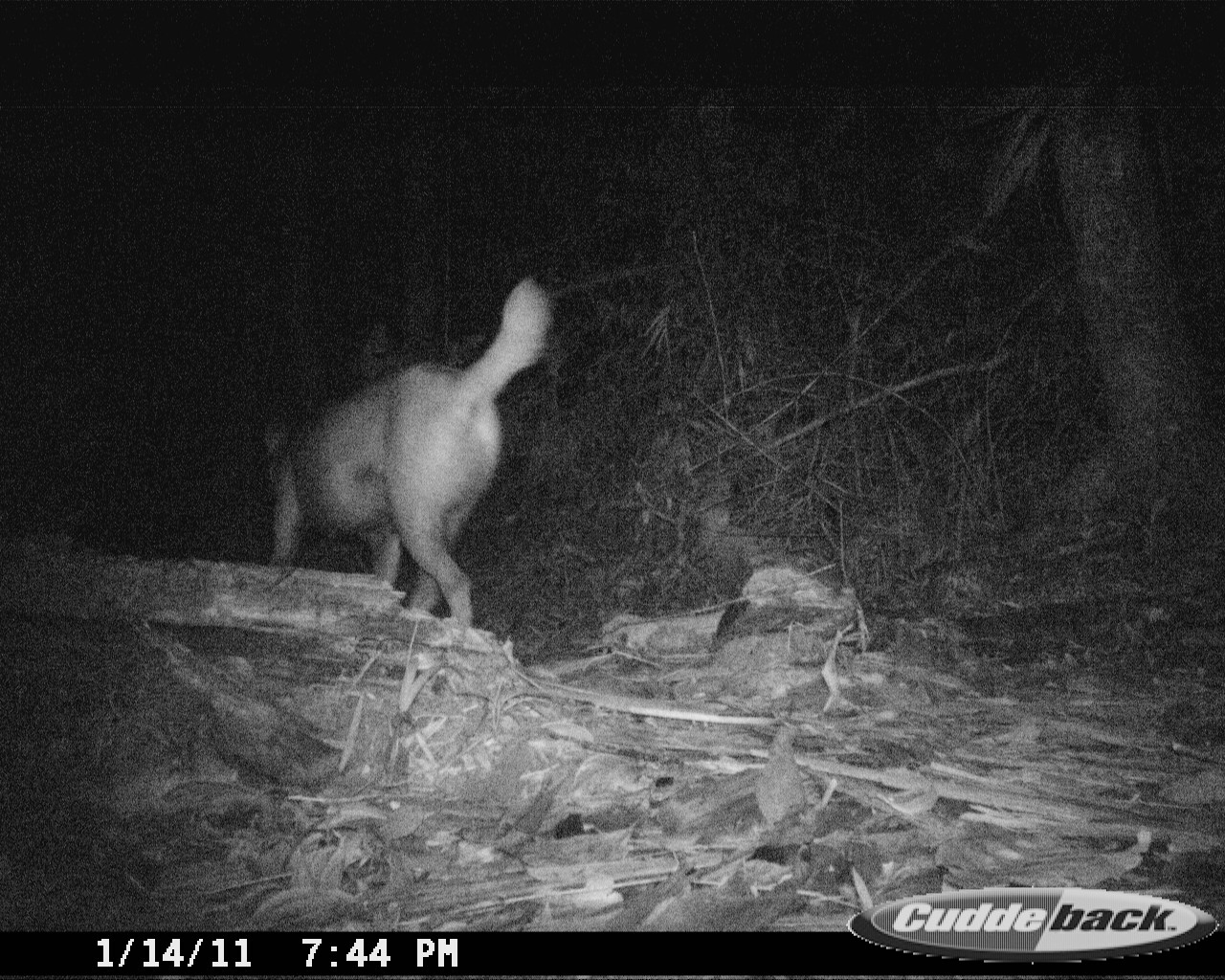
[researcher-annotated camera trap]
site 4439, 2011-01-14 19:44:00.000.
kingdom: Animalia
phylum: Chordata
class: Mammalia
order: Carnivora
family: Canidae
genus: Canis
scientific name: Canis familiaris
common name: domestic dog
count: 1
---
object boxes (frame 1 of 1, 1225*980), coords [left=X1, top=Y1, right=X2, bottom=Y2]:
canis familiaris: [left=259, top=274, right=553, bottom=625]